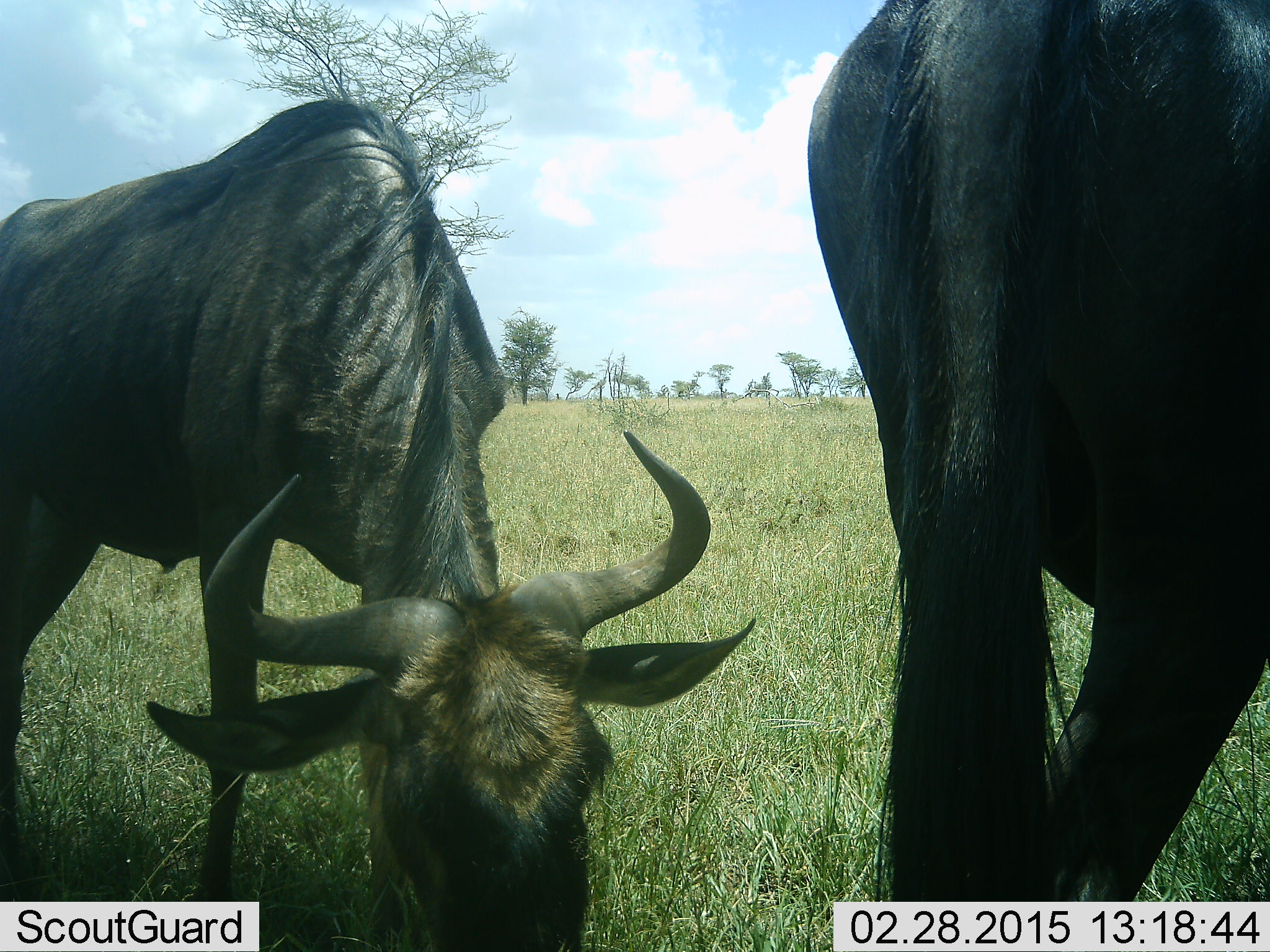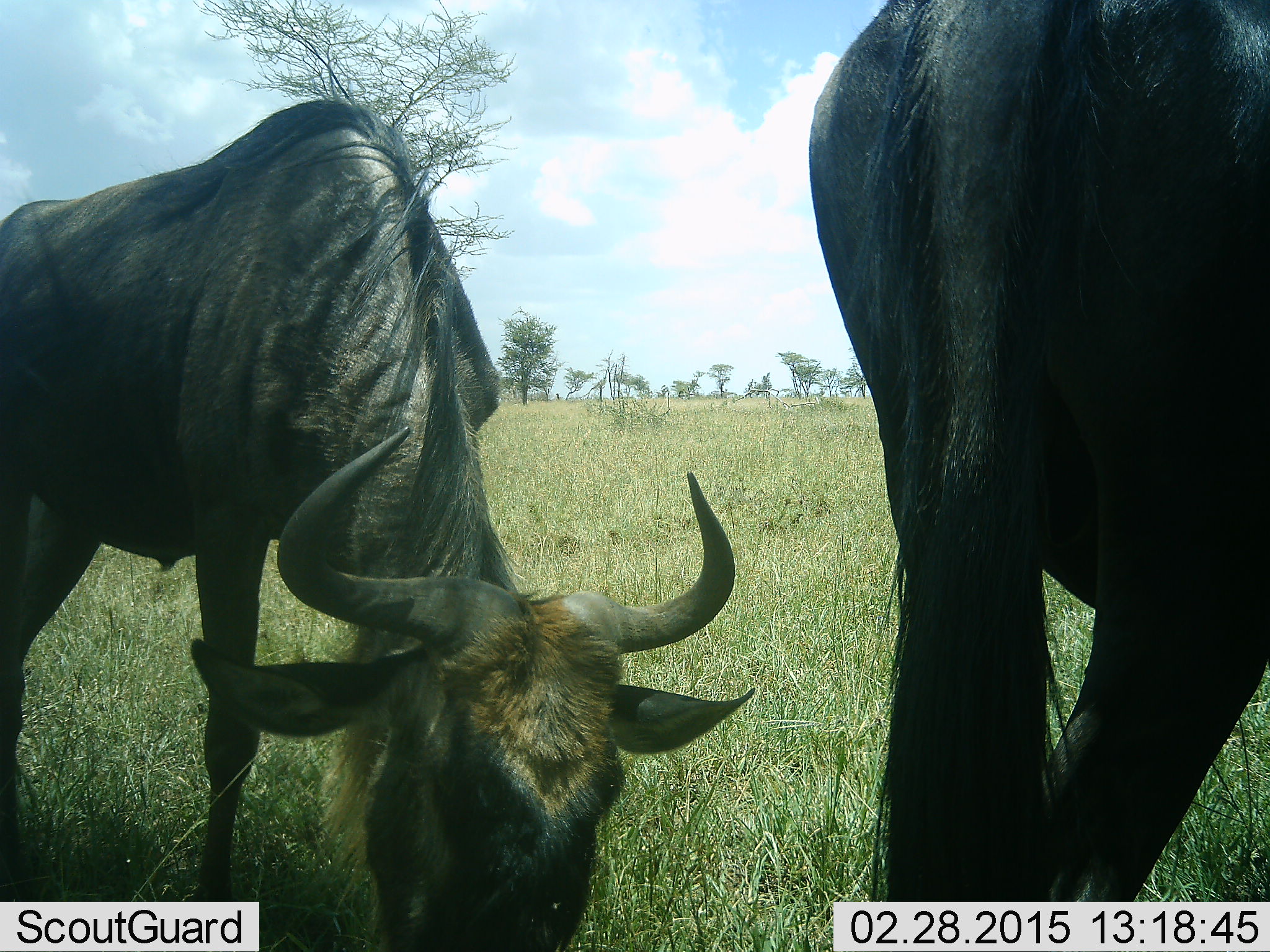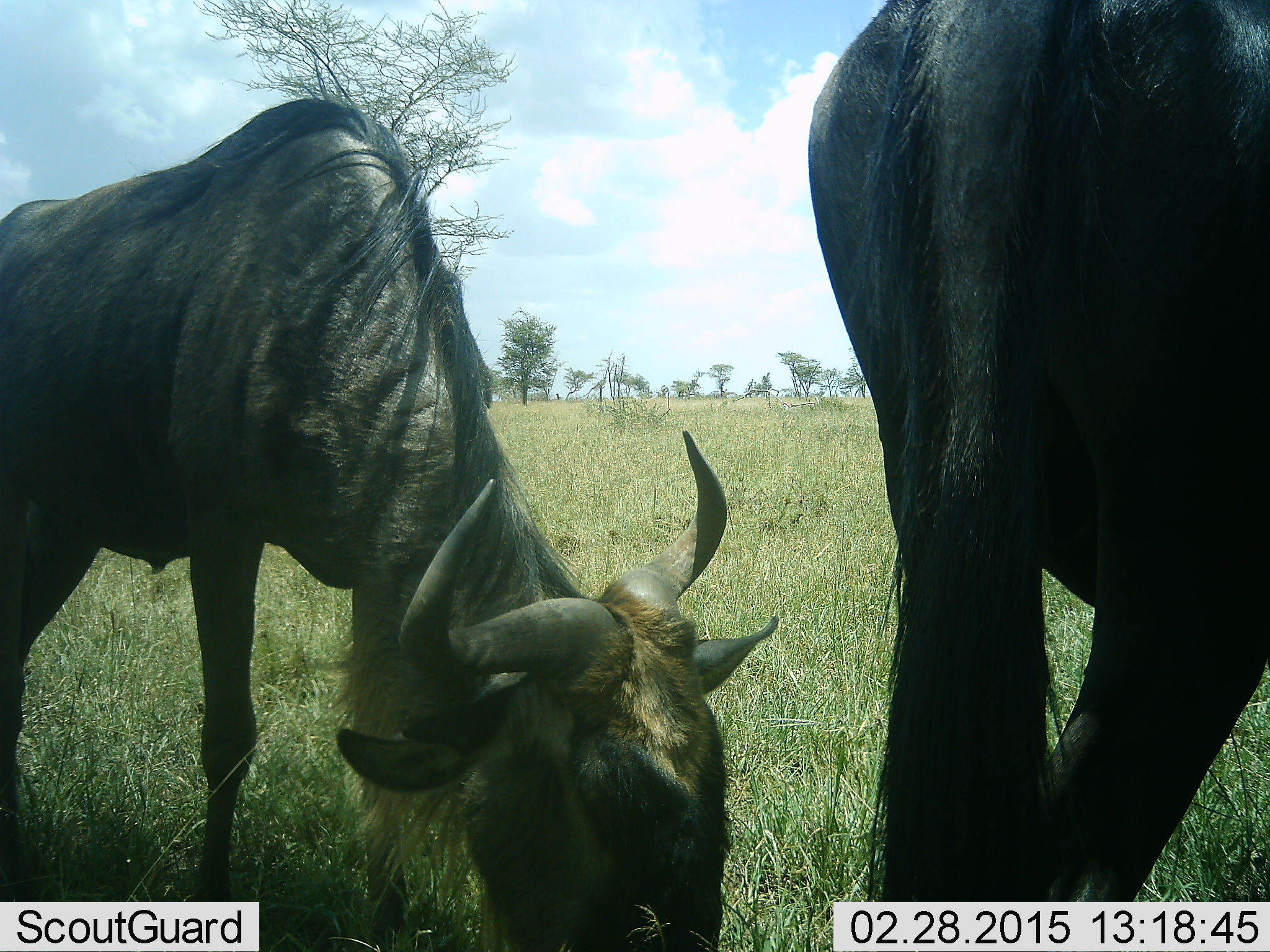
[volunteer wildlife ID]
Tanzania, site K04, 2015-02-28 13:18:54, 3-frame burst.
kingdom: Animalia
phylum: Chordata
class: Mammalia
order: Artiodactyla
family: Bovidae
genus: Connochaetes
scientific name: Connochaetes taurinus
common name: blue wildebeest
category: wildebeest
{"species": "wildebeest (blue wildebeest) (Connochaetes taurinus)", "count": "2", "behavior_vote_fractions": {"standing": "70%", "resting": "0%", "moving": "0%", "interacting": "0%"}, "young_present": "10%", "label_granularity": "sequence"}